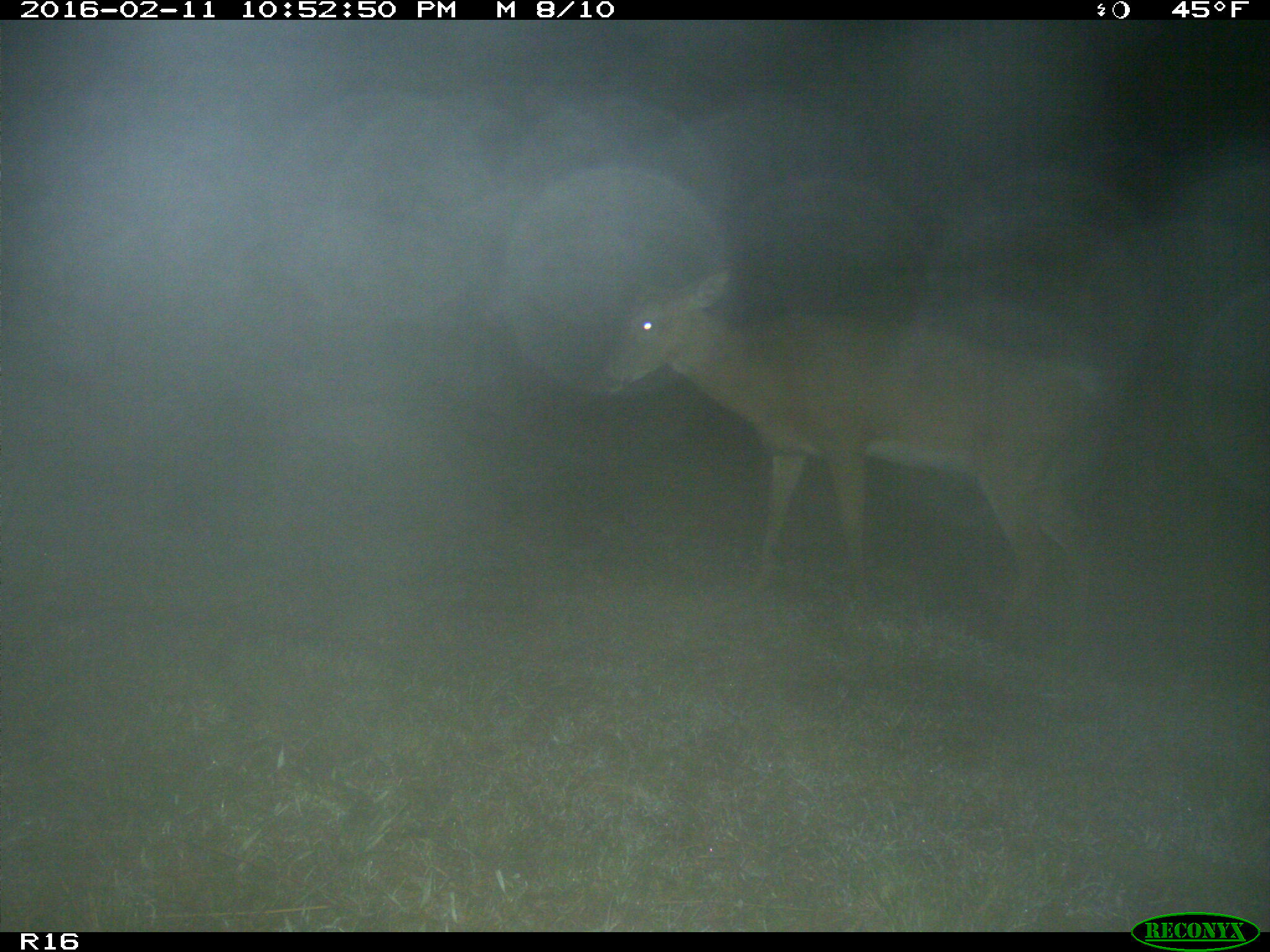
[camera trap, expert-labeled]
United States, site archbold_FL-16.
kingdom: Animalia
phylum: Chordata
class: Mammalia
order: Artiodactyla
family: Cervidae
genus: Odocoileus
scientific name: Odocoileus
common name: deer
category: unidentified deer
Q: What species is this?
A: Unidentified deer (deer) (Odocoileus).